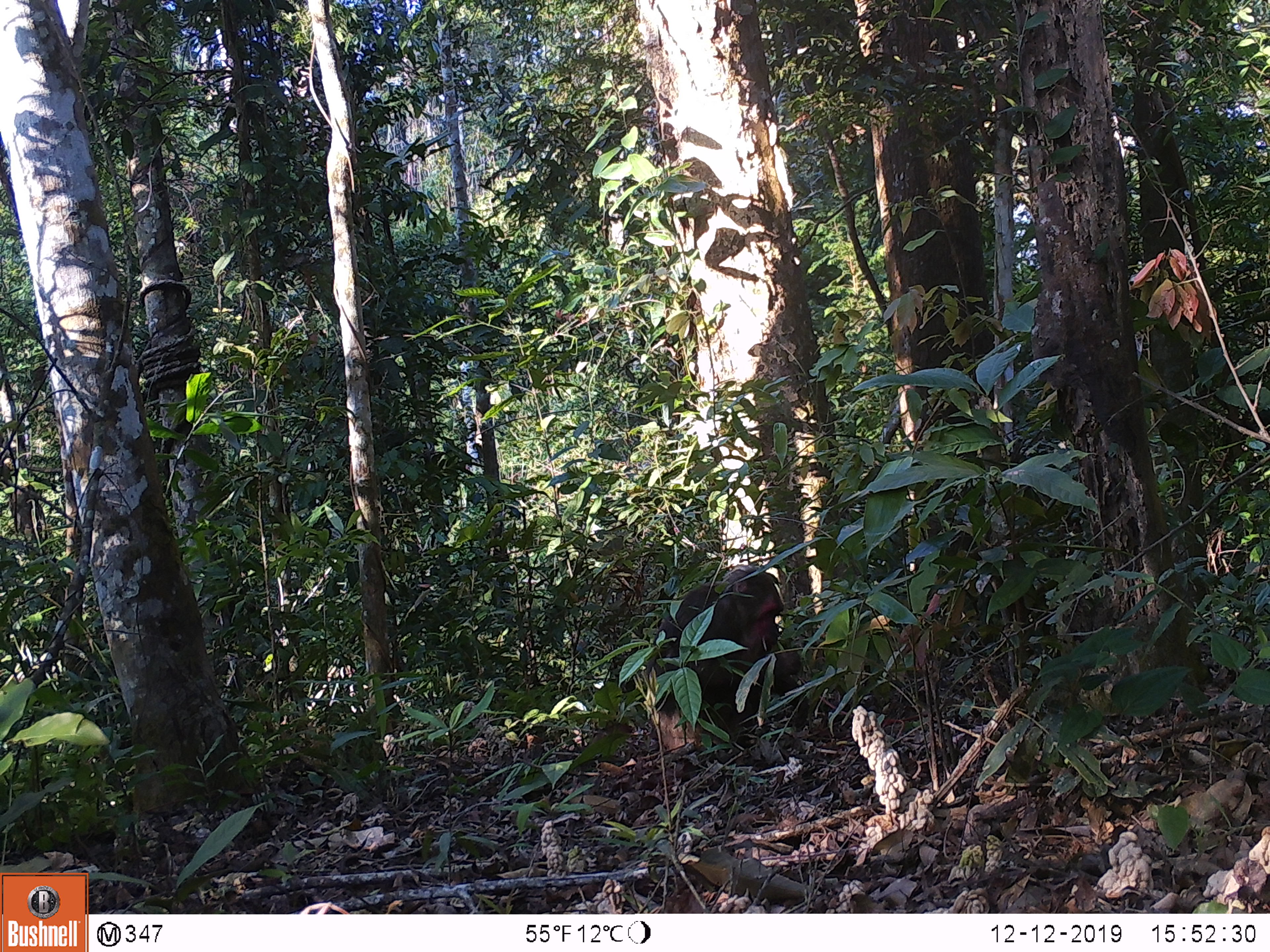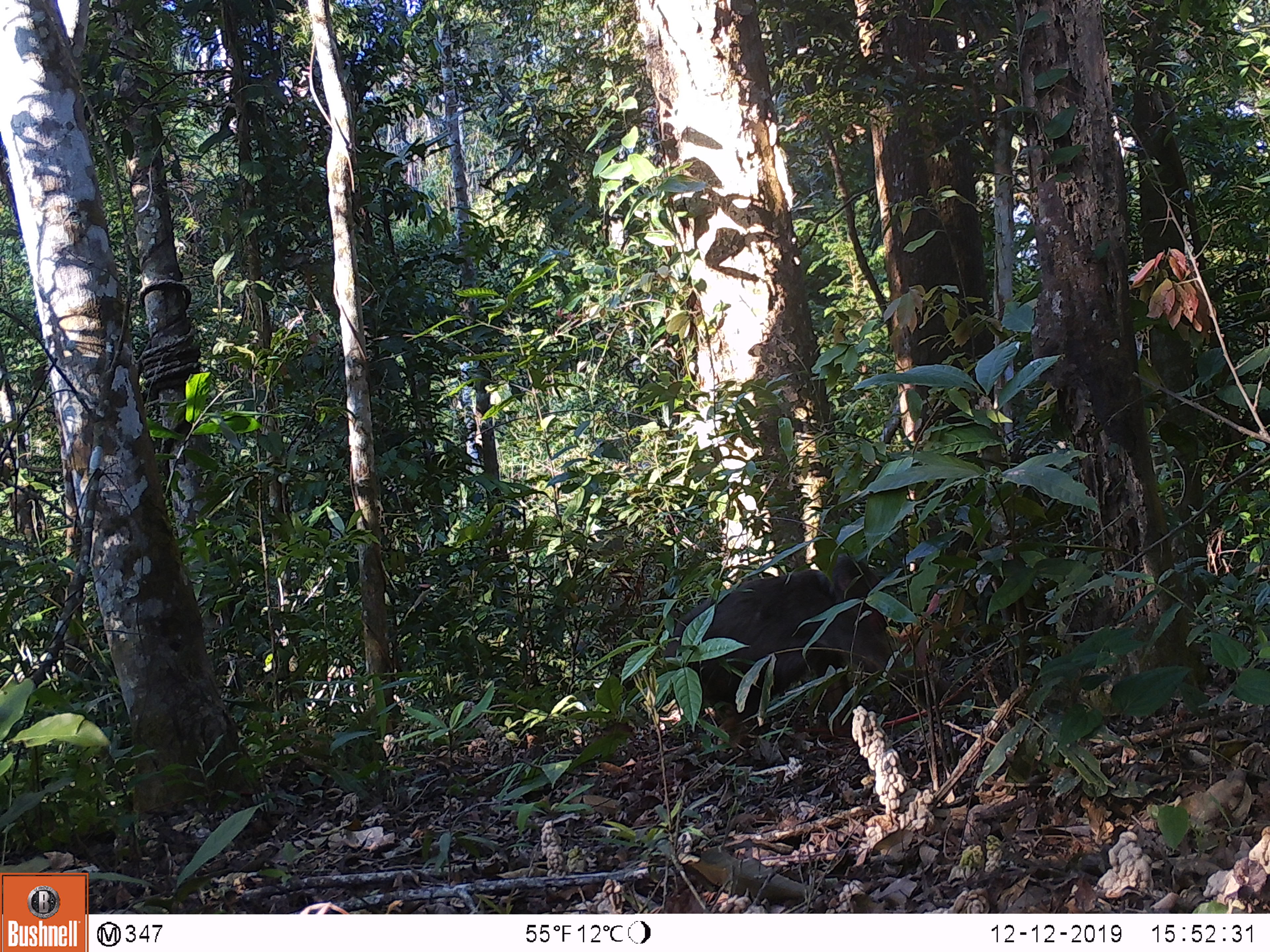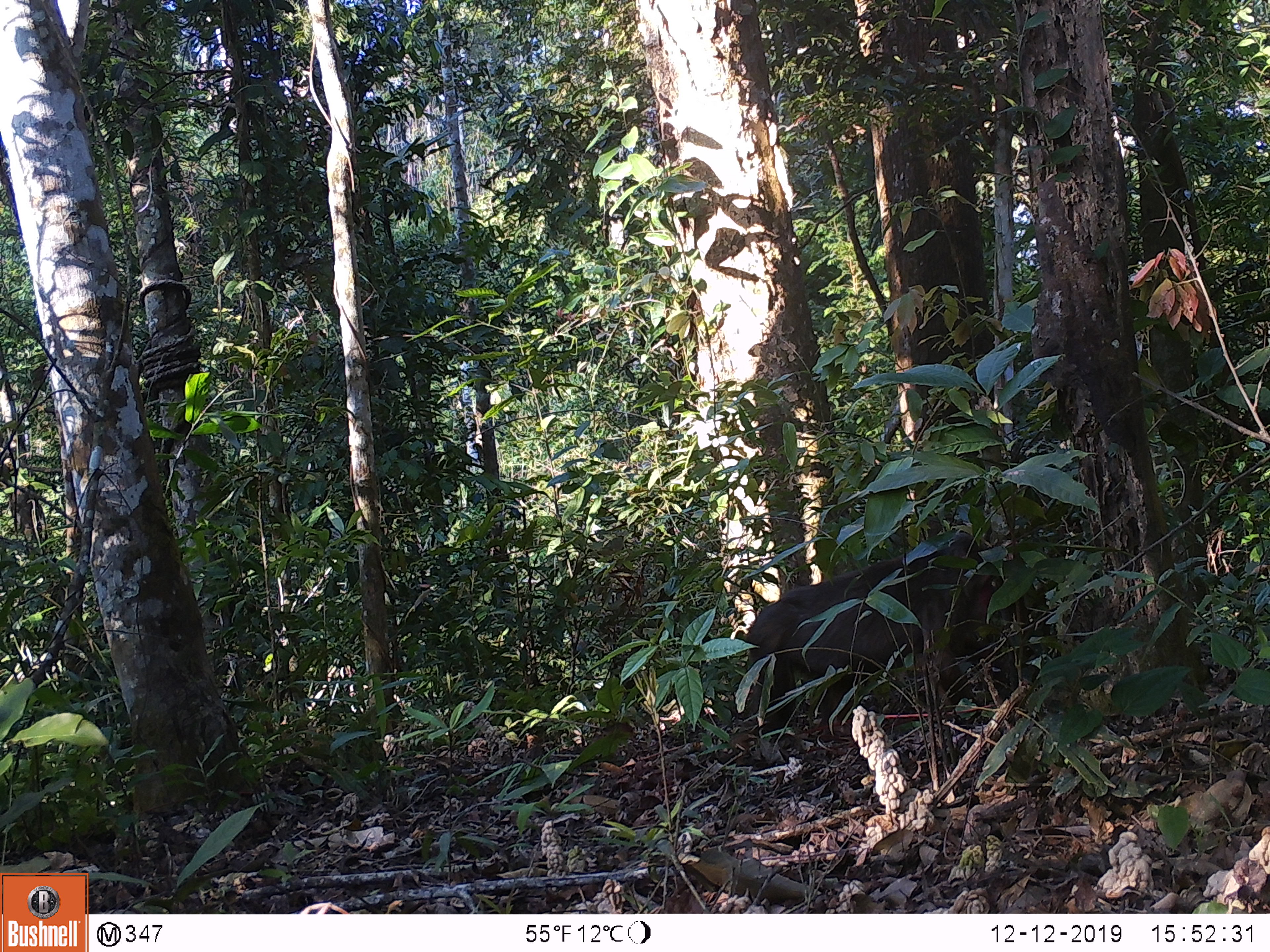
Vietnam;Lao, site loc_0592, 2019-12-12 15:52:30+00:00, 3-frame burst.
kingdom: Animalia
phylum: Chordata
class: Mammalia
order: Primates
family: Cercopithecidae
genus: Macaca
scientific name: Macaca arctoides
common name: stump-tailed macaque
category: stump tailed macaque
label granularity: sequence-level